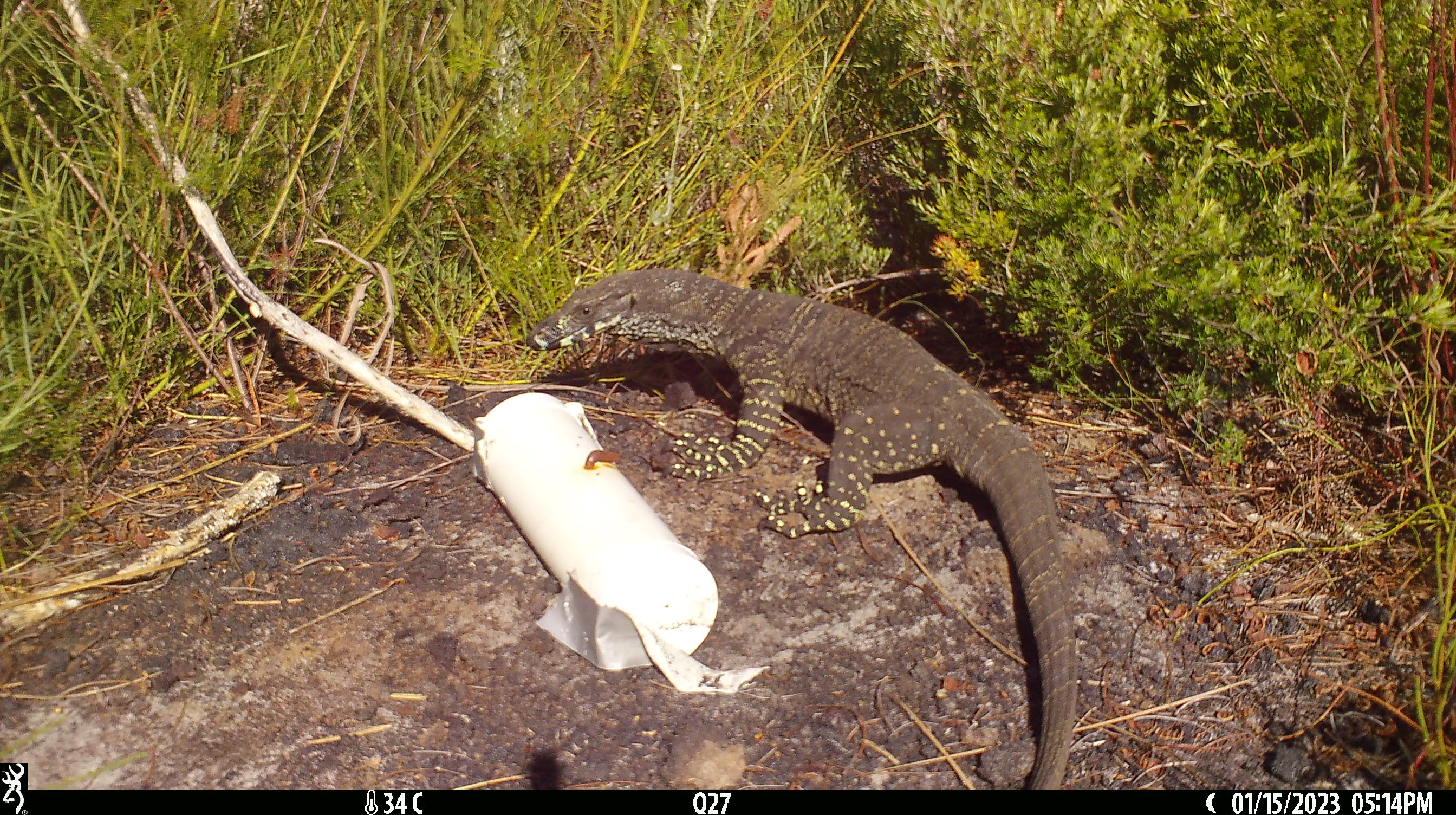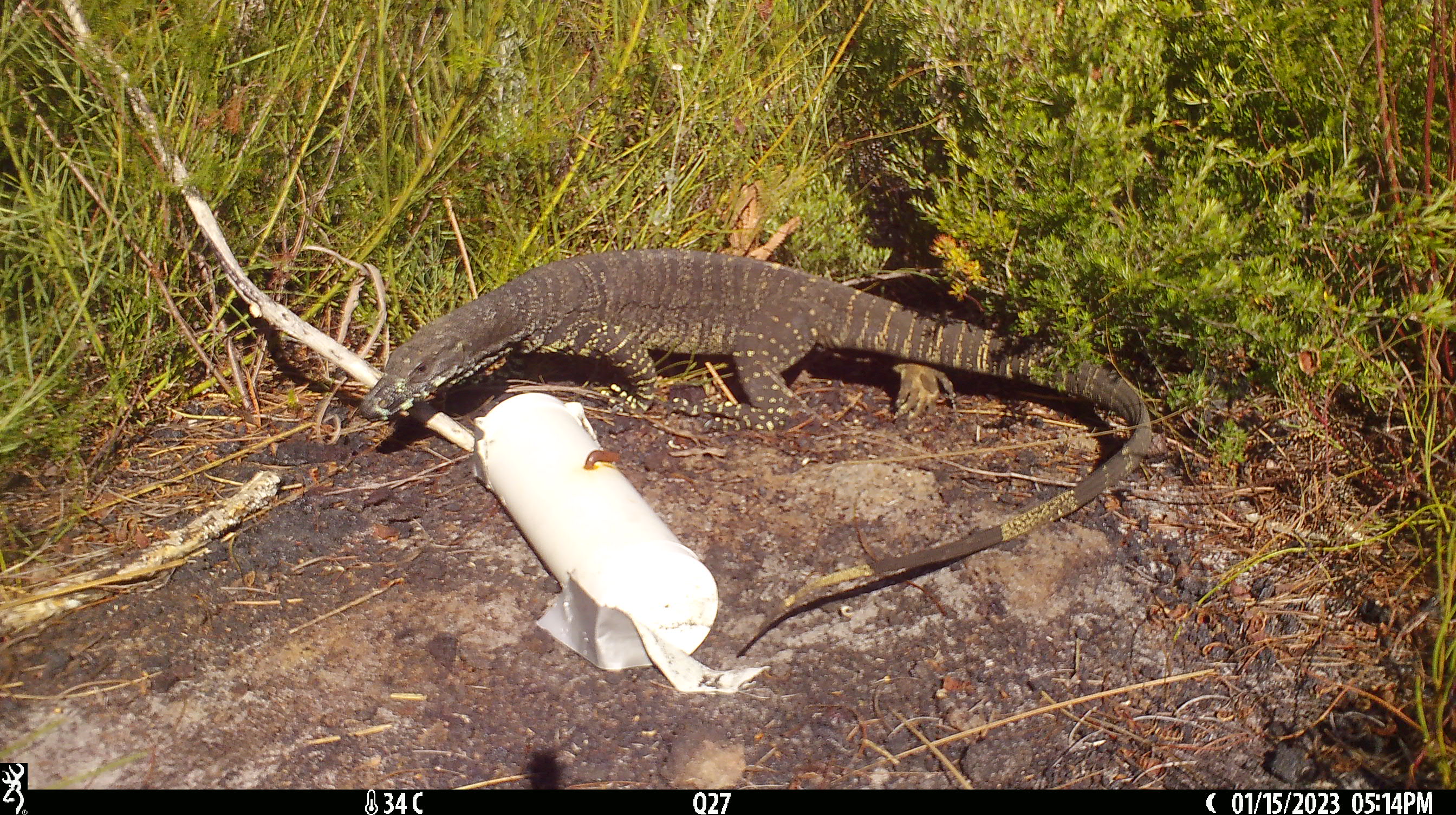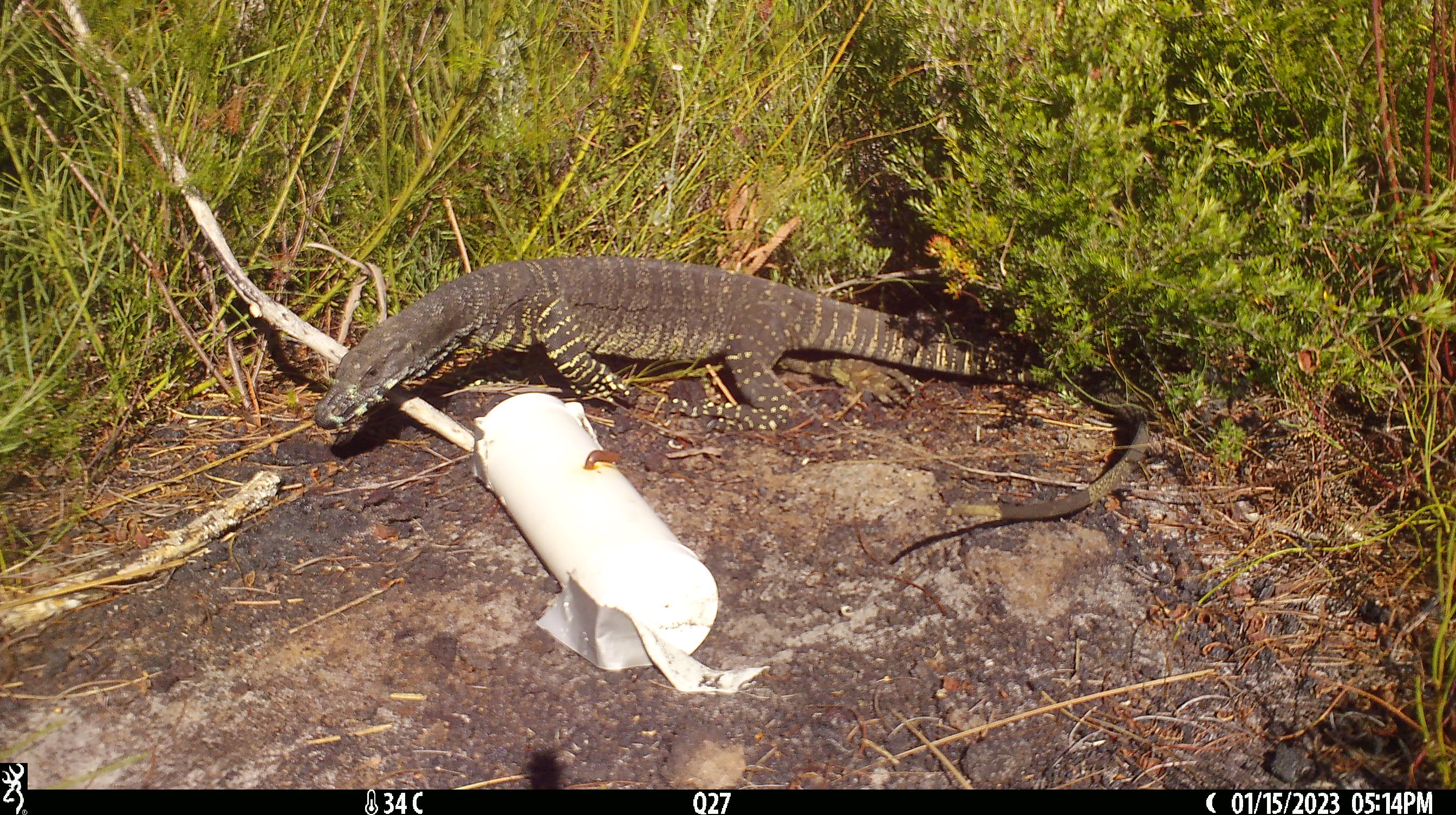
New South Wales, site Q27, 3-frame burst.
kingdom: Animalia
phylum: Chordata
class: Reptilia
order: Squamata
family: Varanidae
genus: Varanus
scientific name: Varanus varius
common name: lace monitor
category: goanna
Goanna (lace monitor) (Varanus varius).